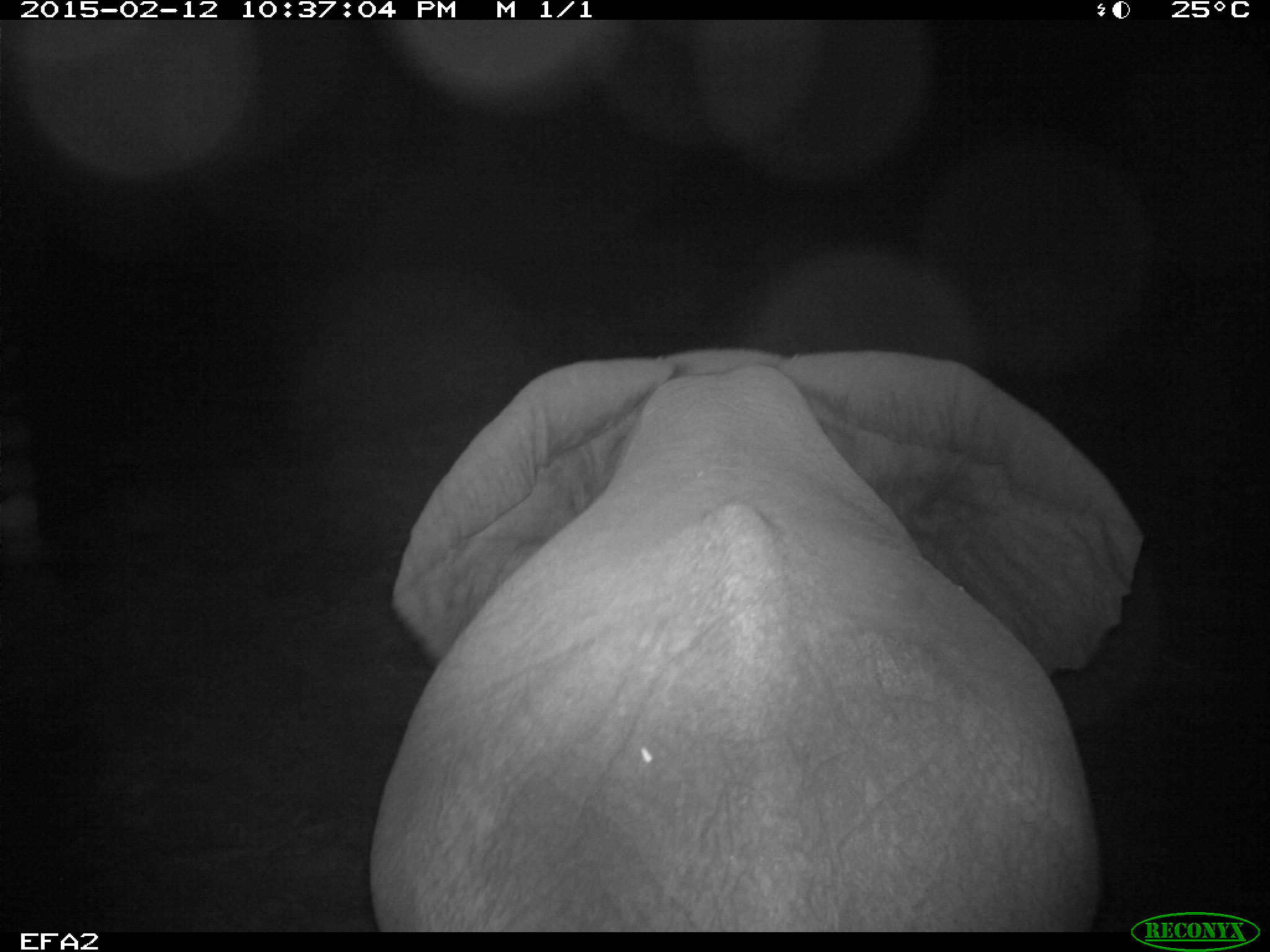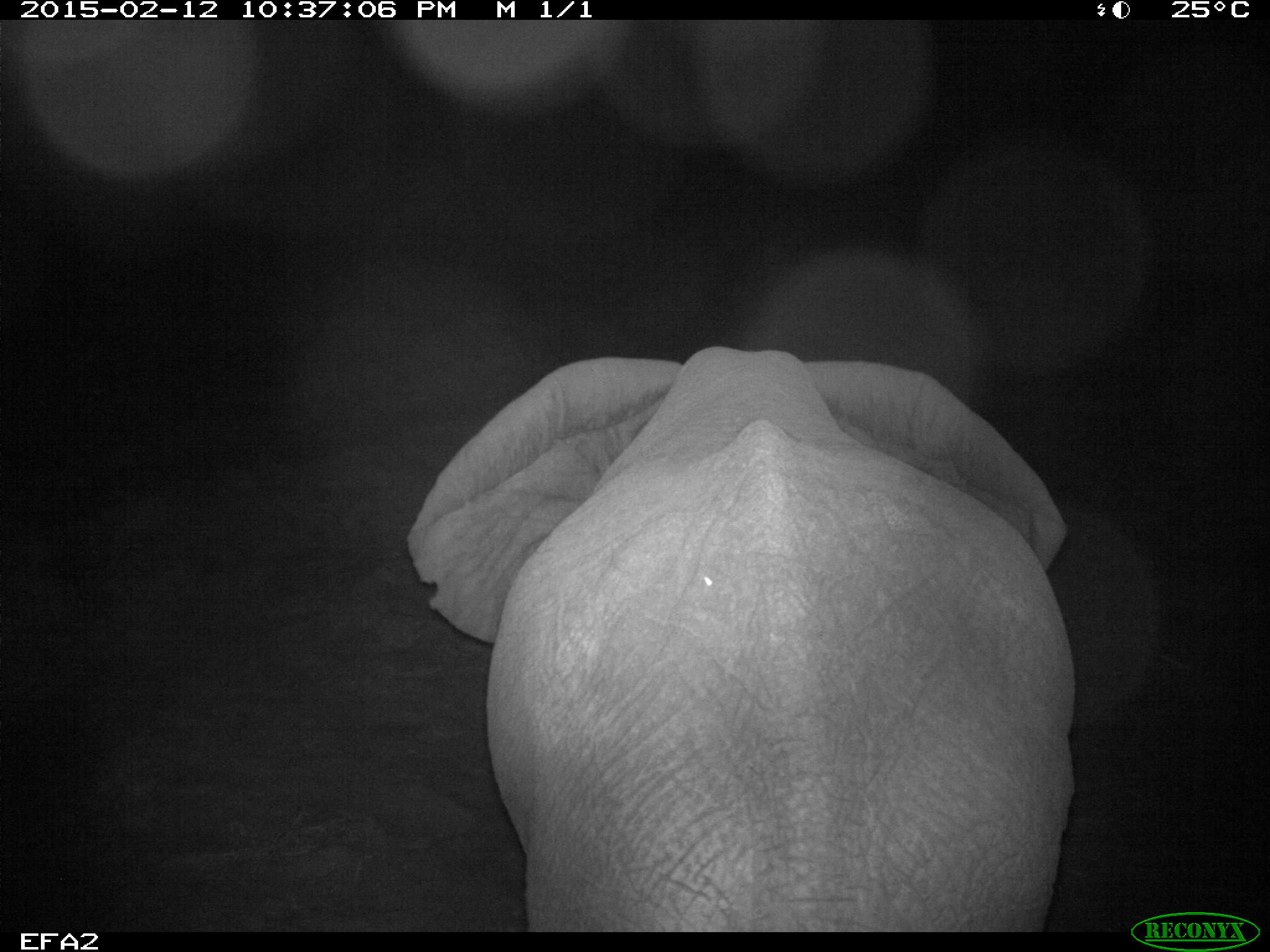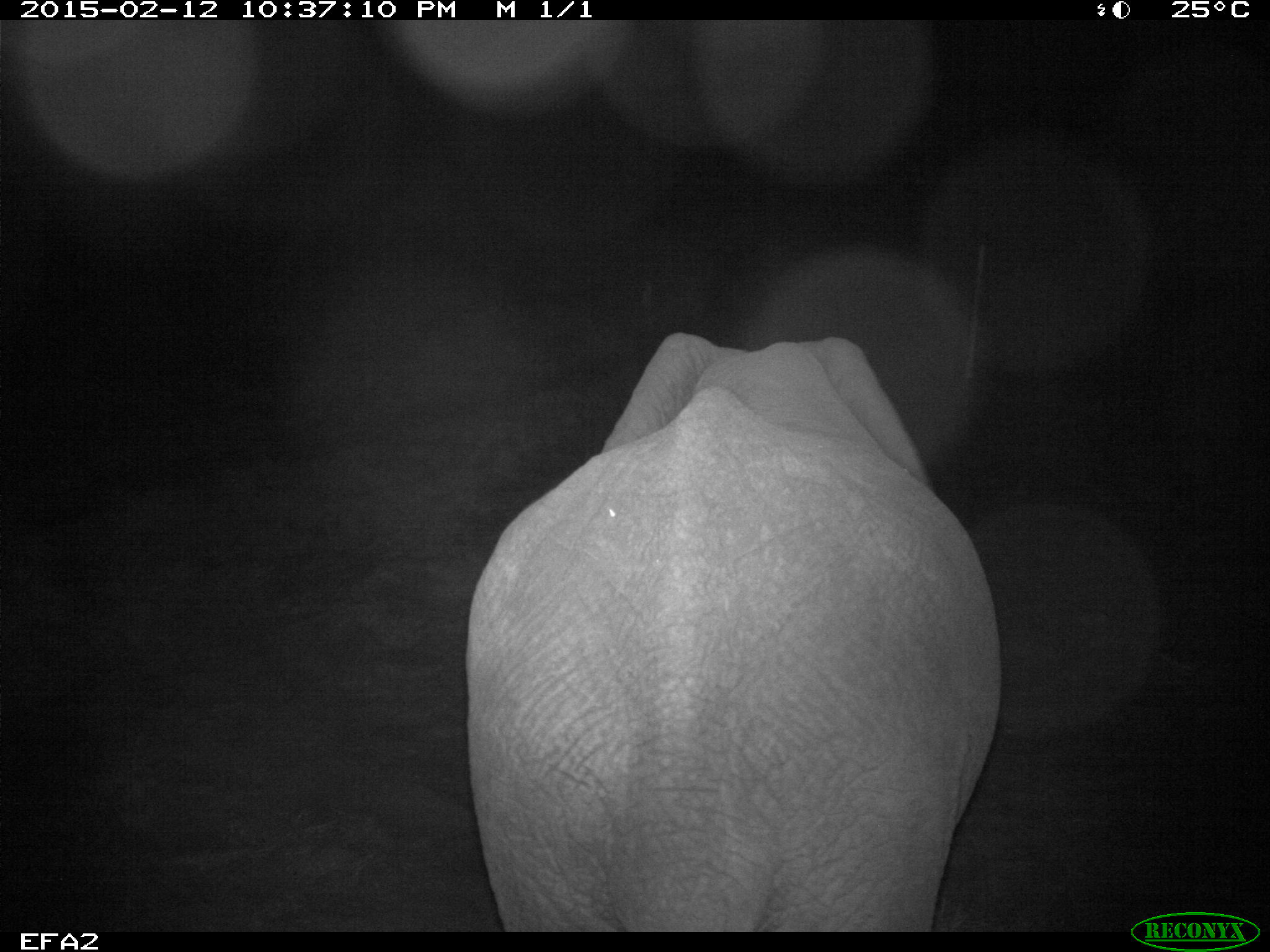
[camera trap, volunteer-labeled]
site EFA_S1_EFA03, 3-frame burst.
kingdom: Animalia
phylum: Chordata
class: Mammalia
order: Proboscidea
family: Elephantidae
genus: Loxodonta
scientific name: Loxodonta africana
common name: african bush elephant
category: elephant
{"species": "elephant (african bush elephant) (Loxodonta africana)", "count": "1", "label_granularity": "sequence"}